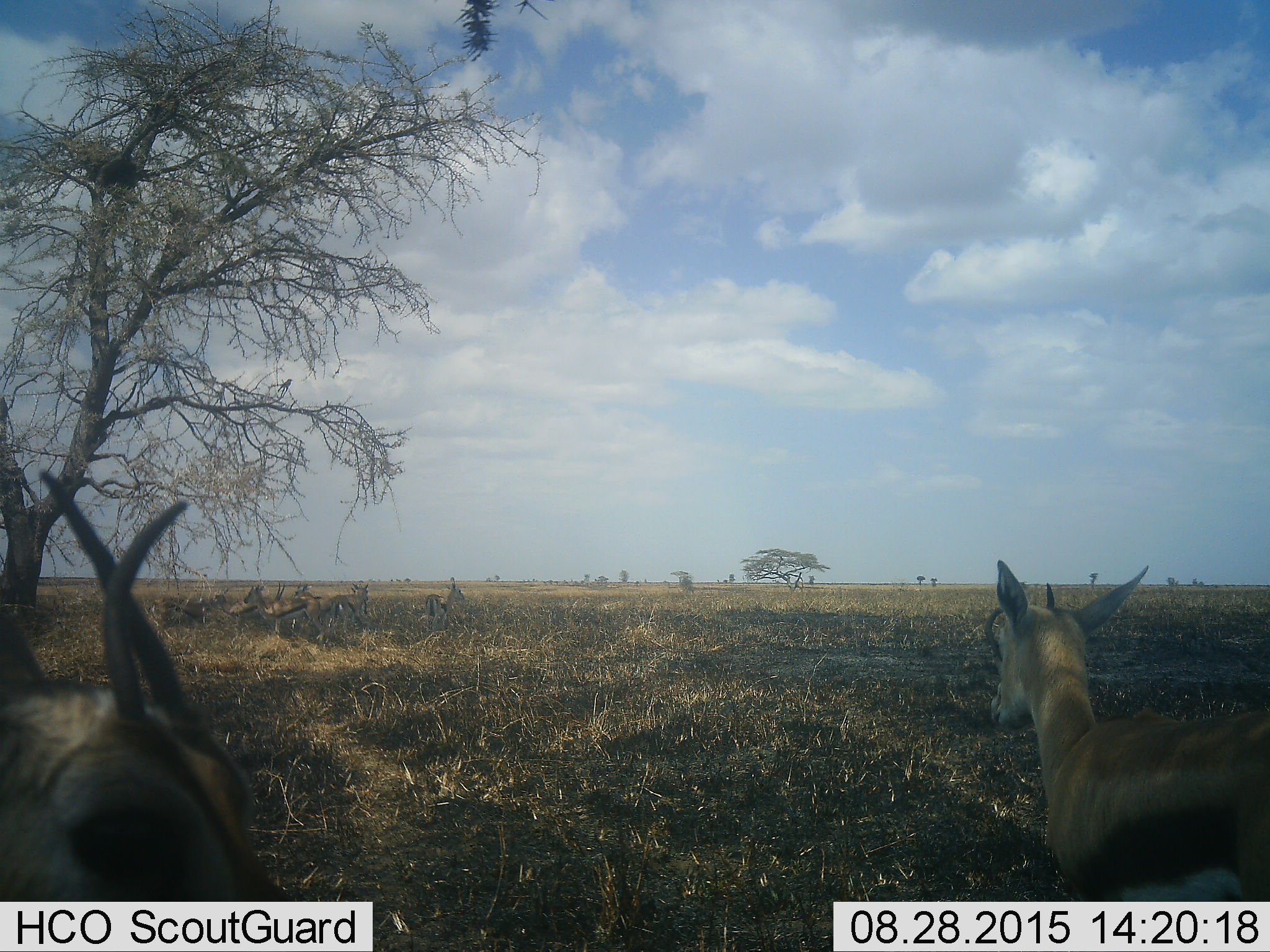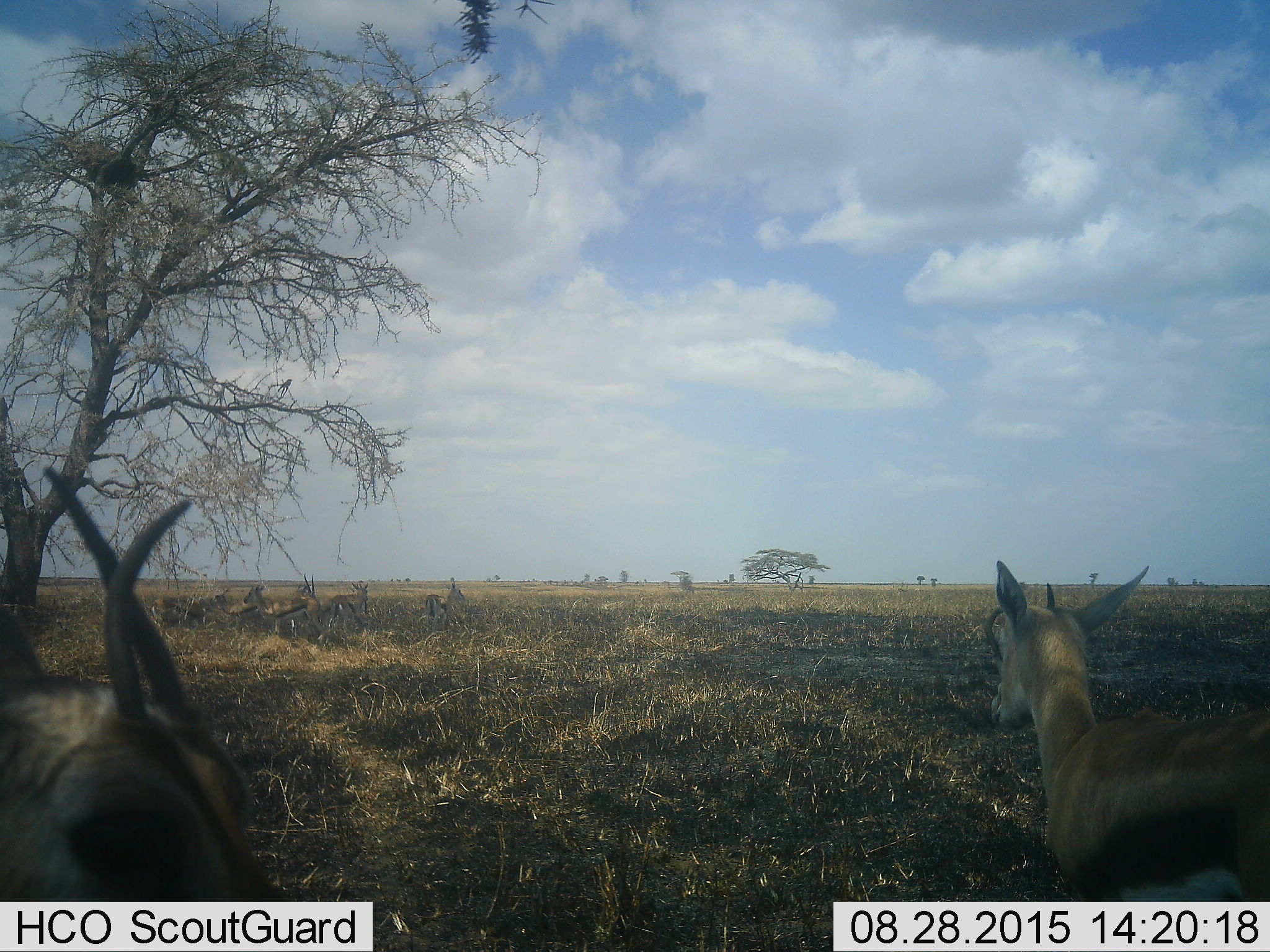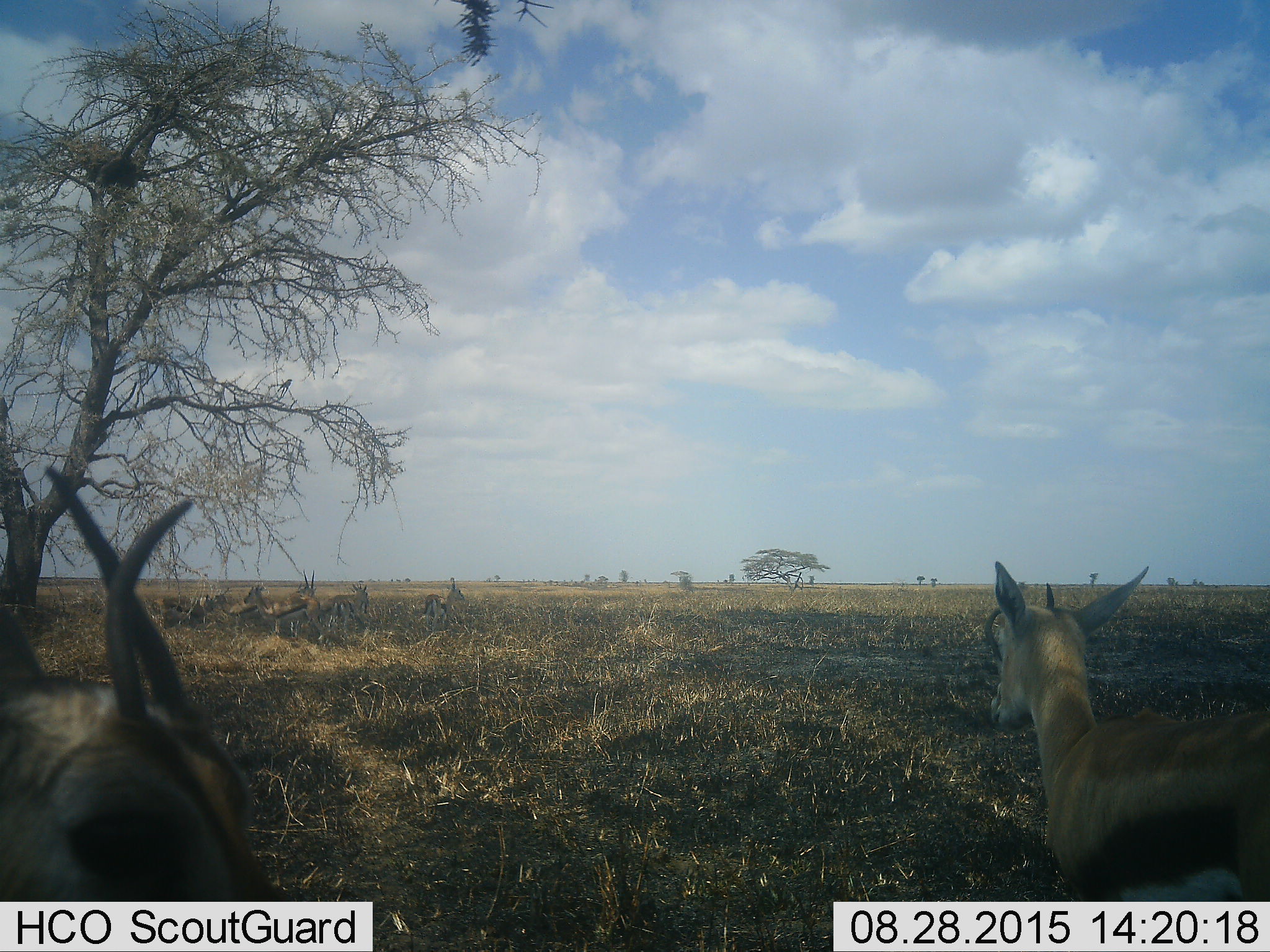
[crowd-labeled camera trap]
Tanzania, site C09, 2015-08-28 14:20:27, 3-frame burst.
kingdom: Animalia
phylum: Chordata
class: Mammalia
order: Artiodactyla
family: Bovidae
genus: Eudorcas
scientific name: Eudorcas thomsonii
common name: thomson's gazelle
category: gazellethomsons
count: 9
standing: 87%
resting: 13%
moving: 13%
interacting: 0%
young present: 7%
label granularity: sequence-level